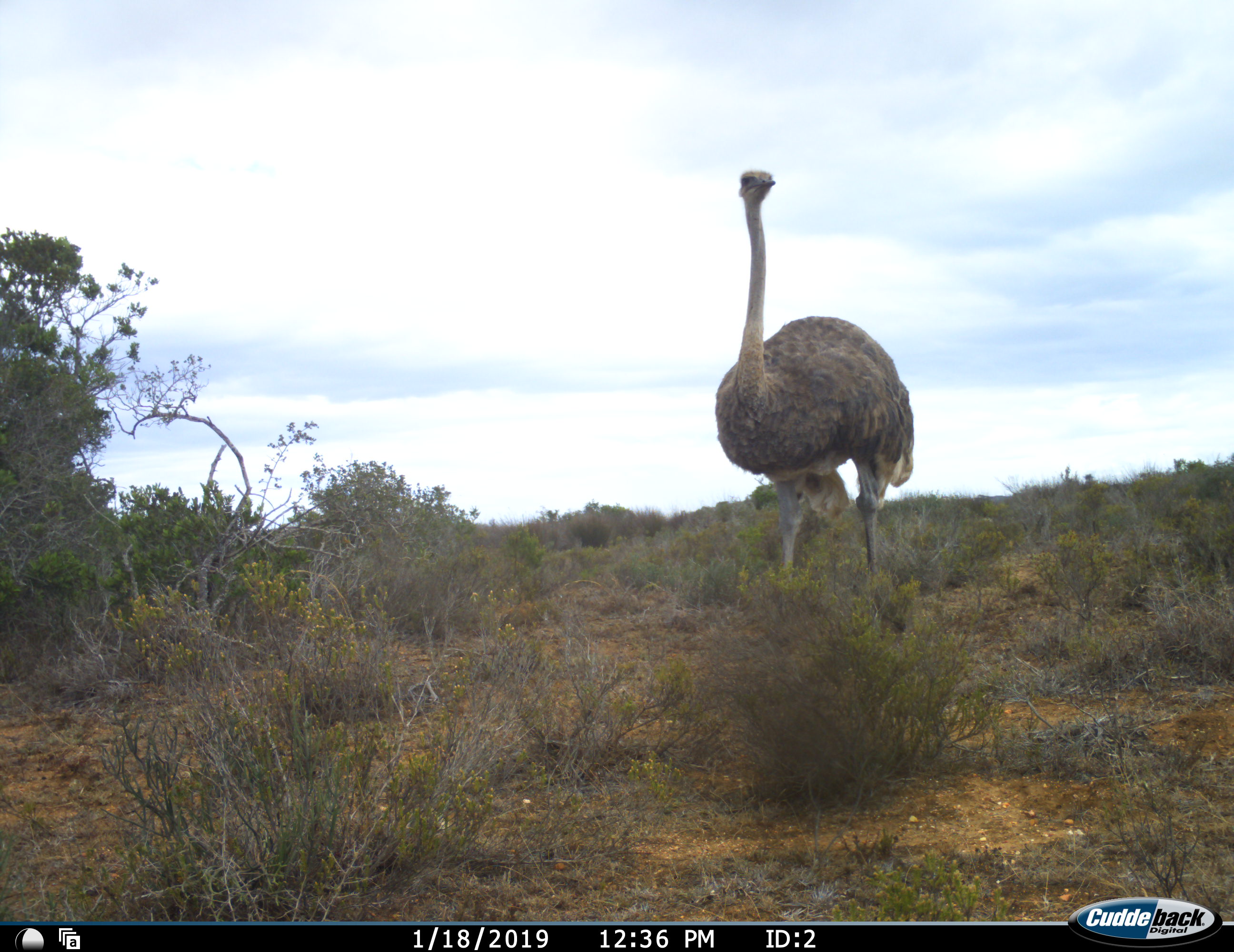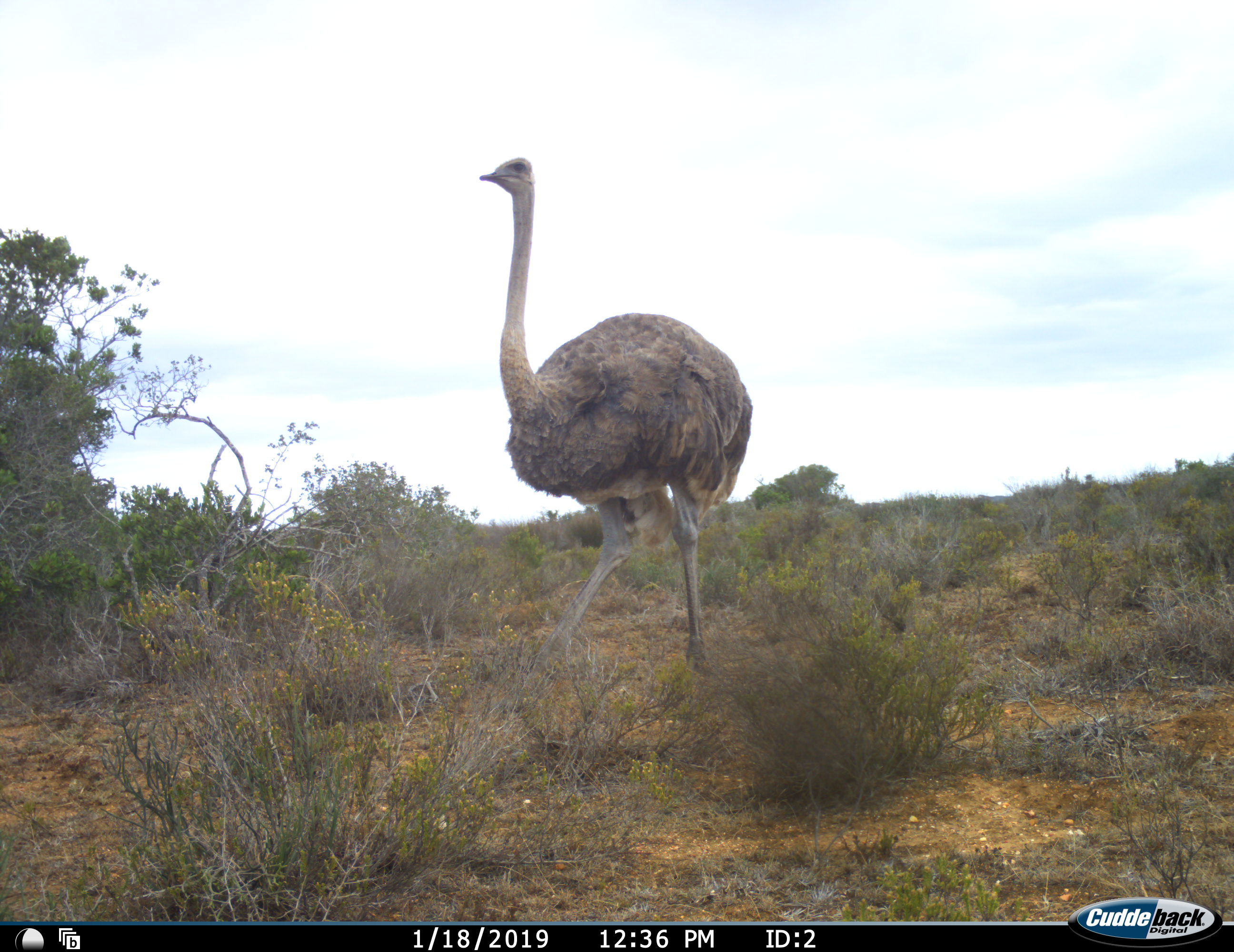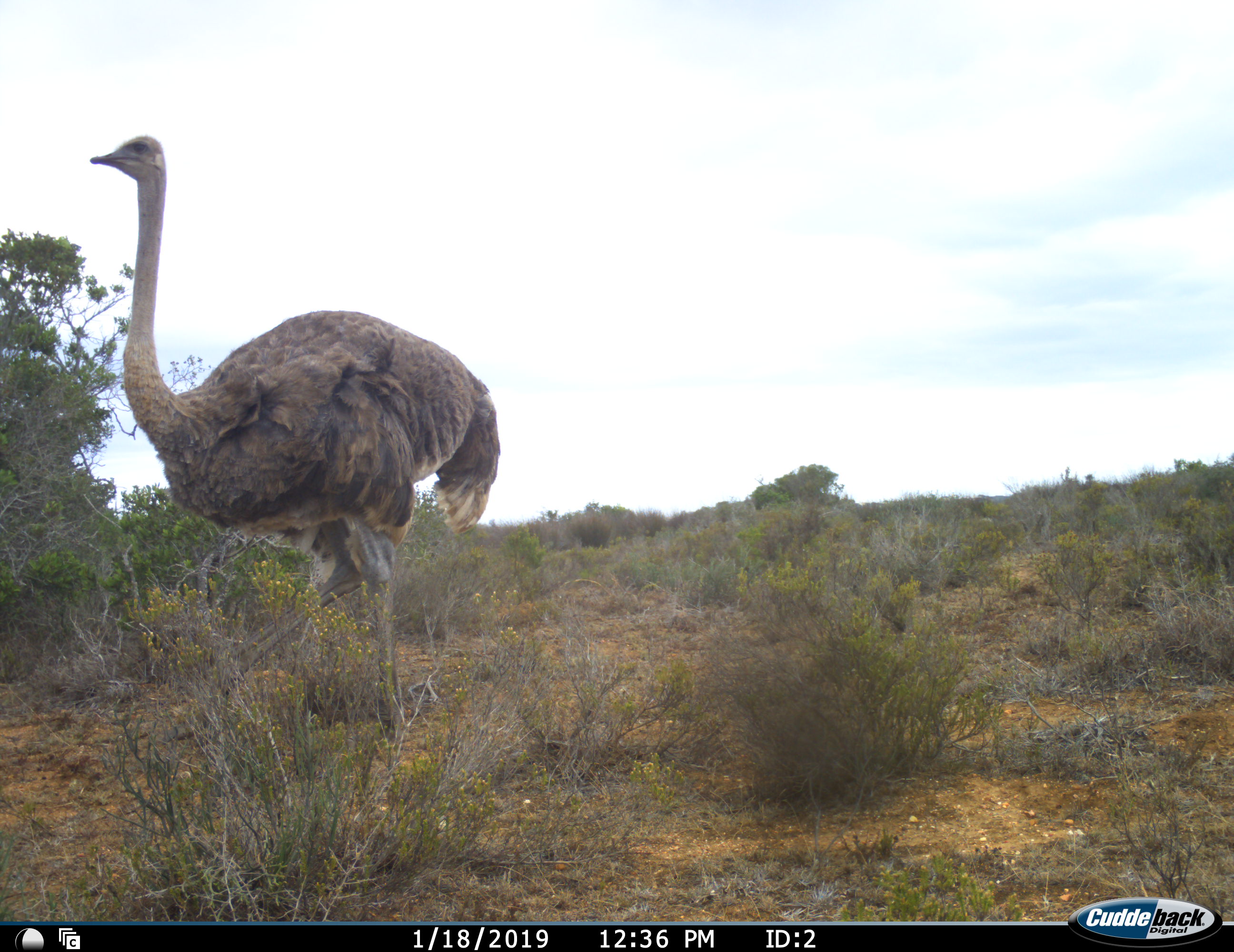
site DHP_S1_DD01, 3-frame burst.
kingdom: Animalia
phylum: Chordata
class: Aves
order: Struthioniformes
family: Struthionidae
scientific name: Struthionidae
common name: ostrich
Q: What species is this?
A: Ostrich (Struthionidae).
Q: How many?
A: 1.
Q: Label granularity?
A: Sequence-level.